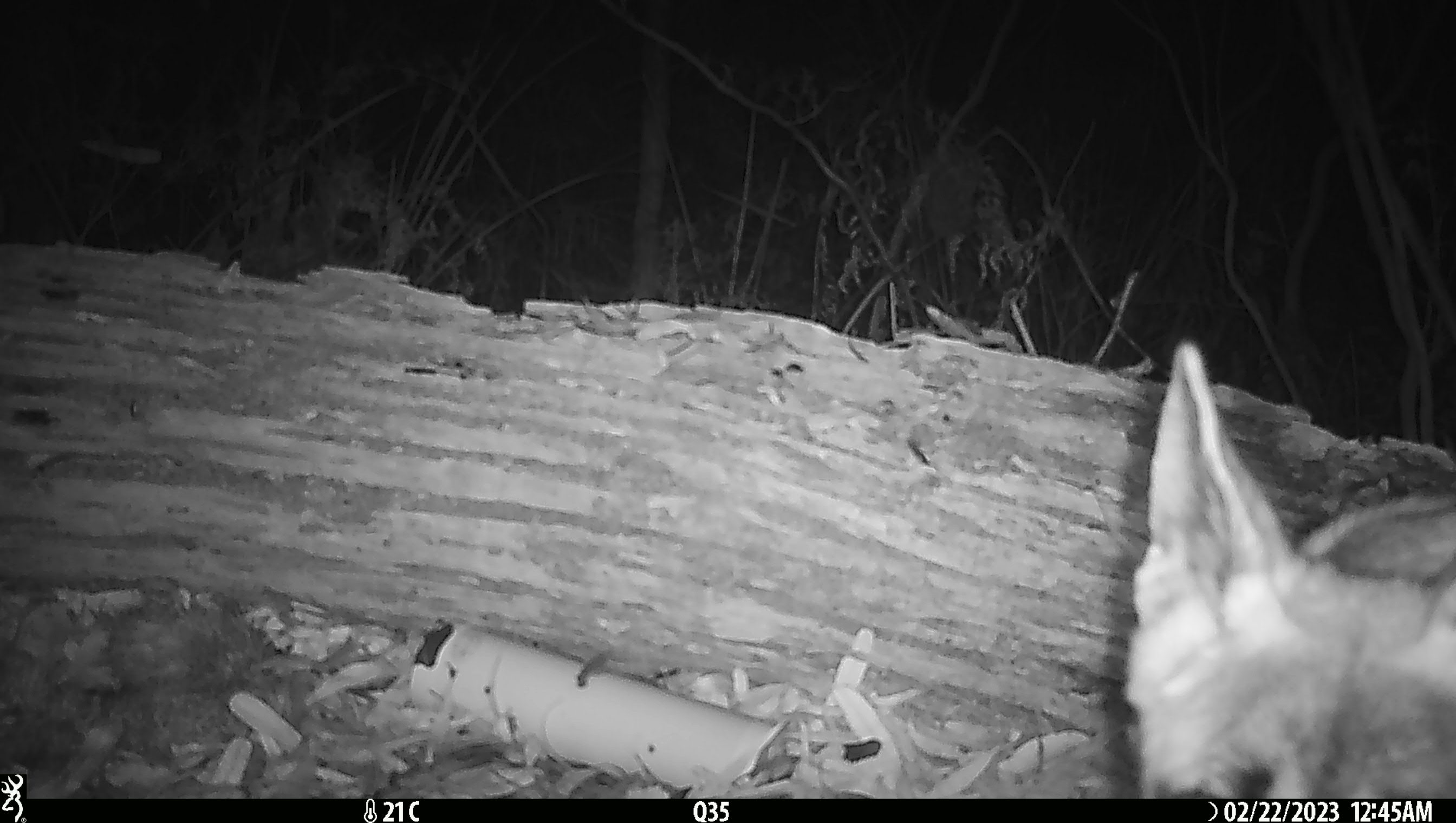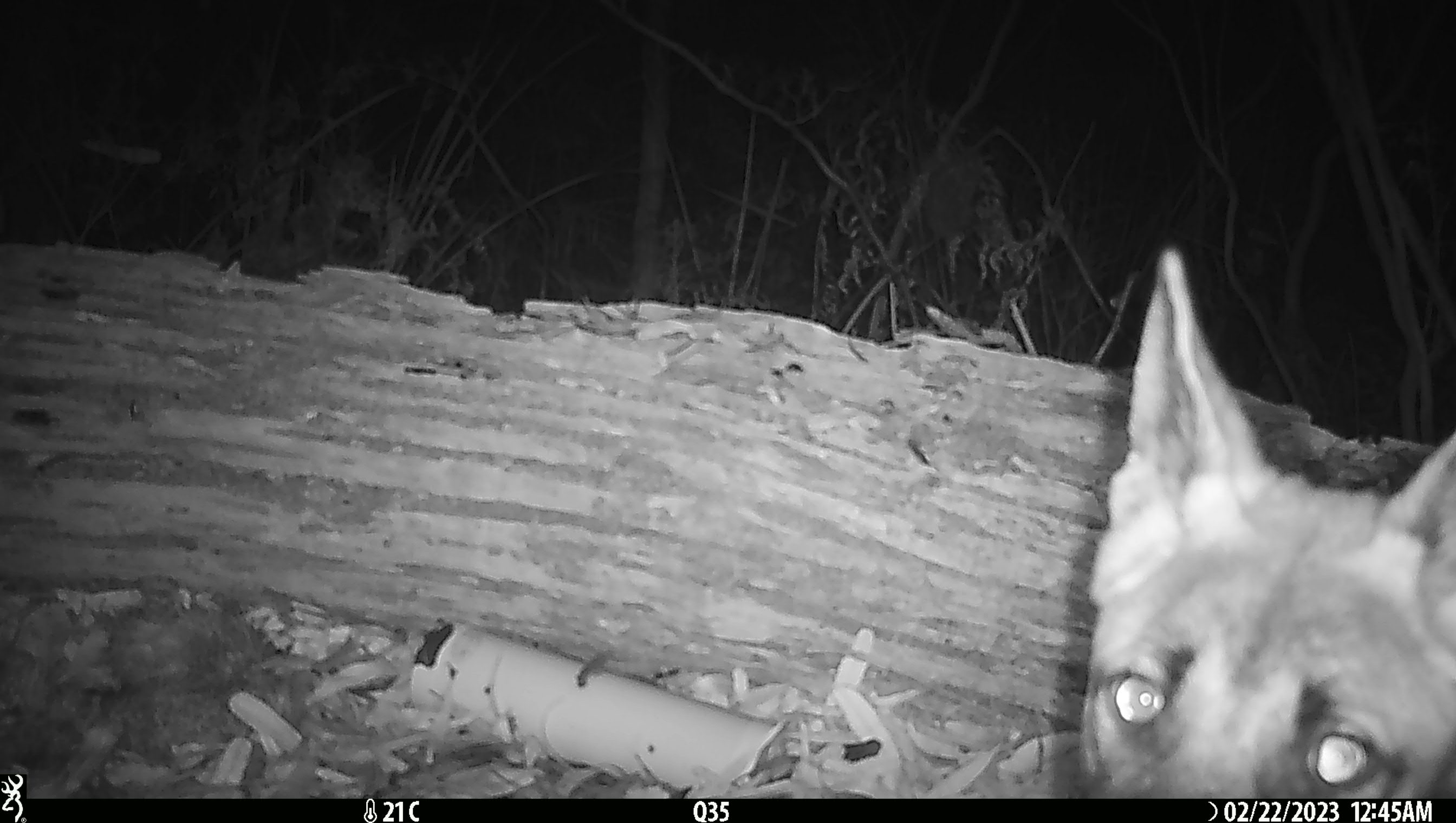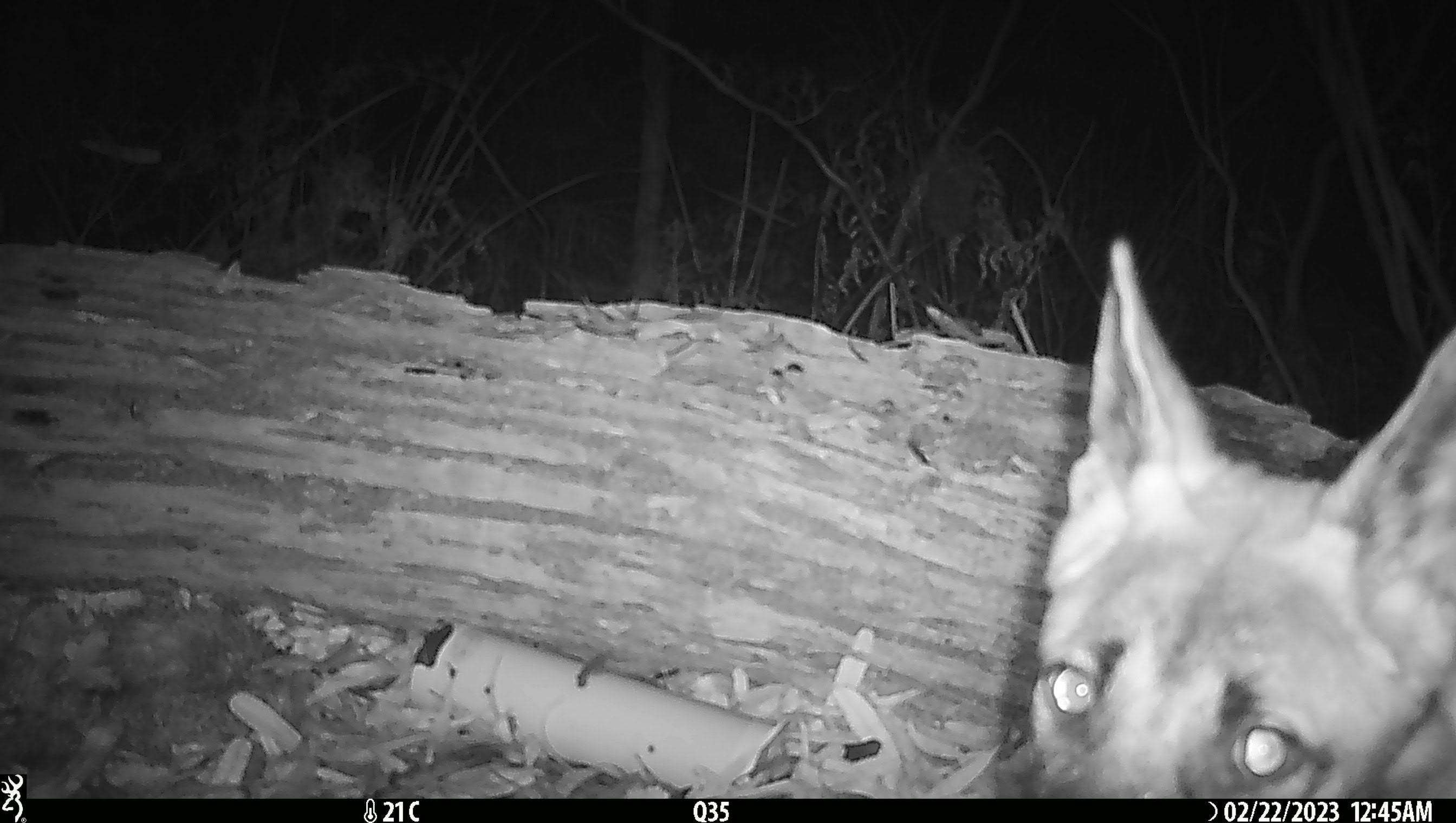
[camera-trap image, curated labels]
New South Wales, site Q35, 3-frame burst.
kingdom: Animalia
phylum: Chordata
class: Mammalia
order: Carnivora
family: Canidae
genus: Canis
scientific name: Canis familiaris dingo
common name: dingo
Dingo (Canis familiaris dingo).